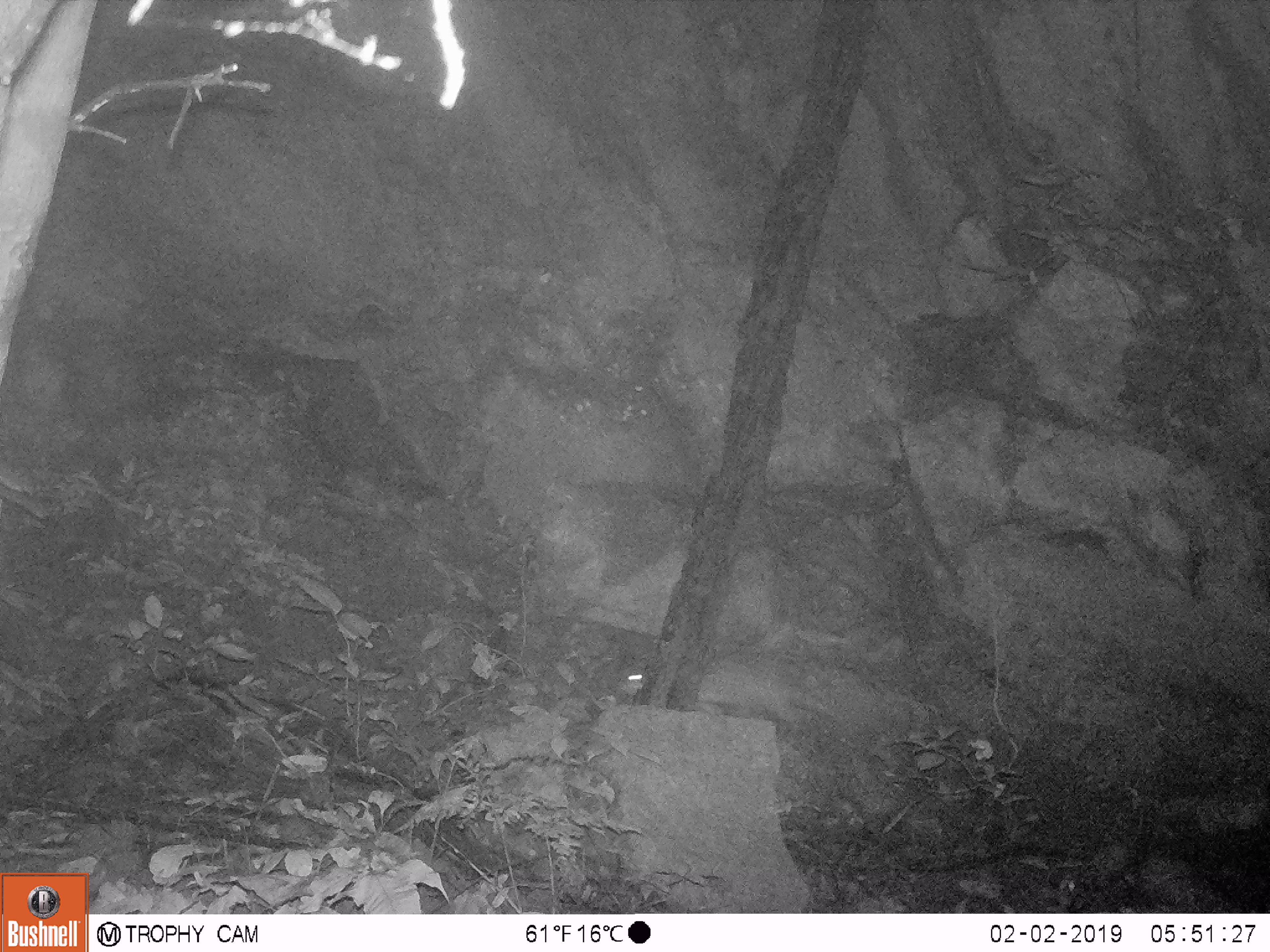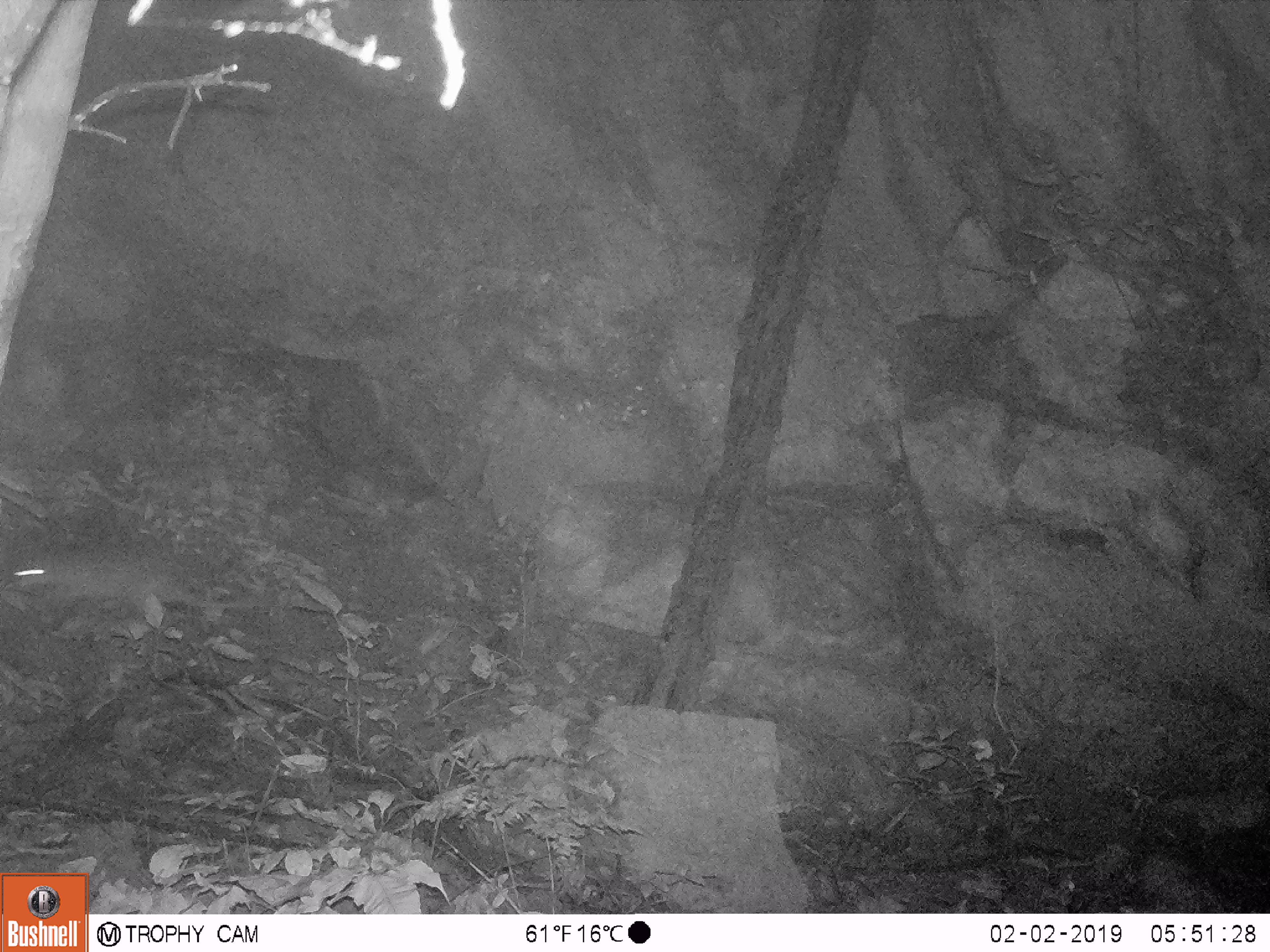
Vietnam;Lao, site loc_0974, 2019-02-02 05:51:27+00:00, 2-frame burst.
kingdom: Animalia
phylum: Chordata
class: Mammalia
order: Rodentia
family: Hystricidae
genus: Atherurus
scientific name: Atherurus macrourus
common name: asiatic brush-tailed porcupine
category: asiatic brush tailed porcupine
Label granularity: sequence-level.